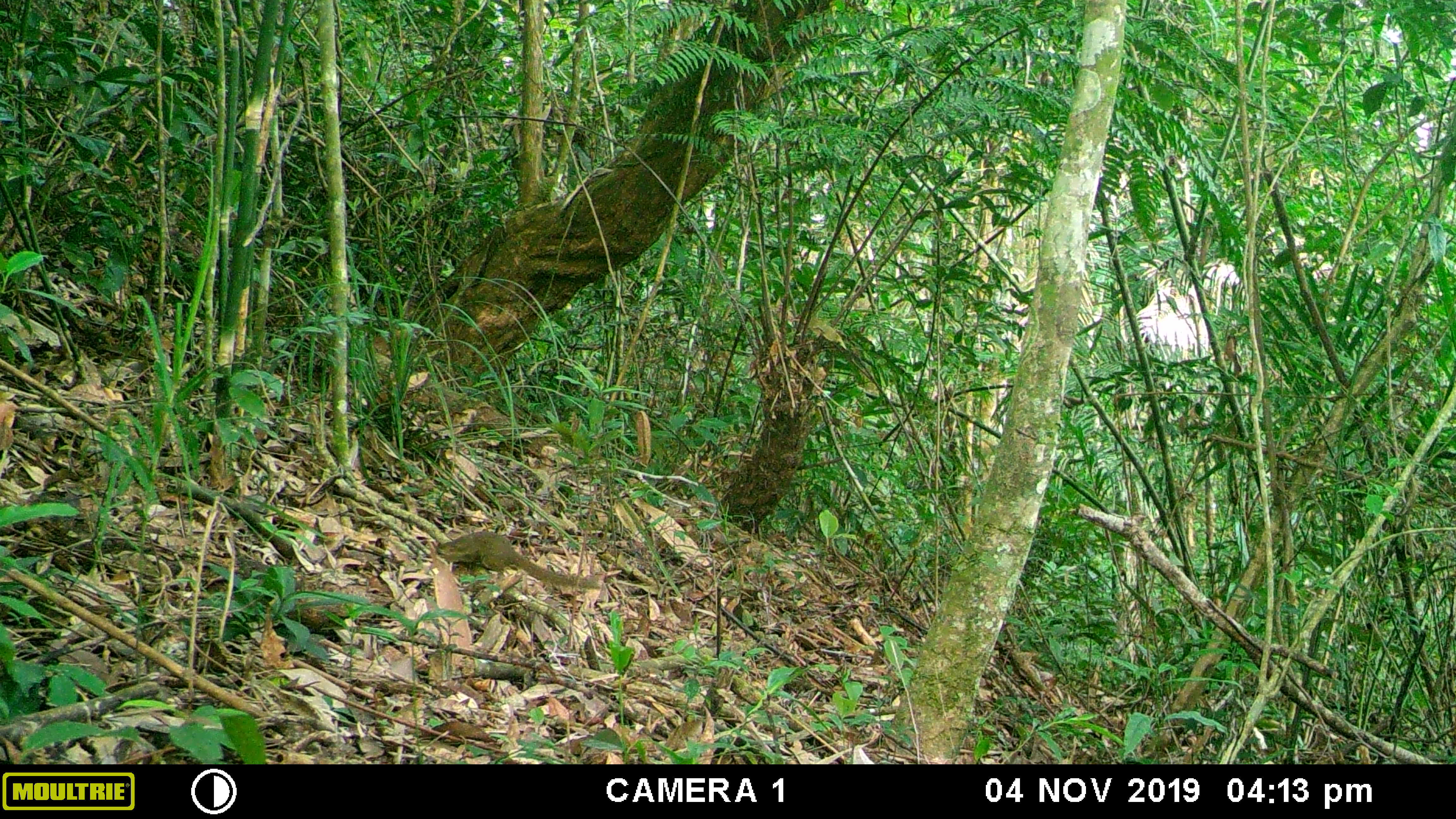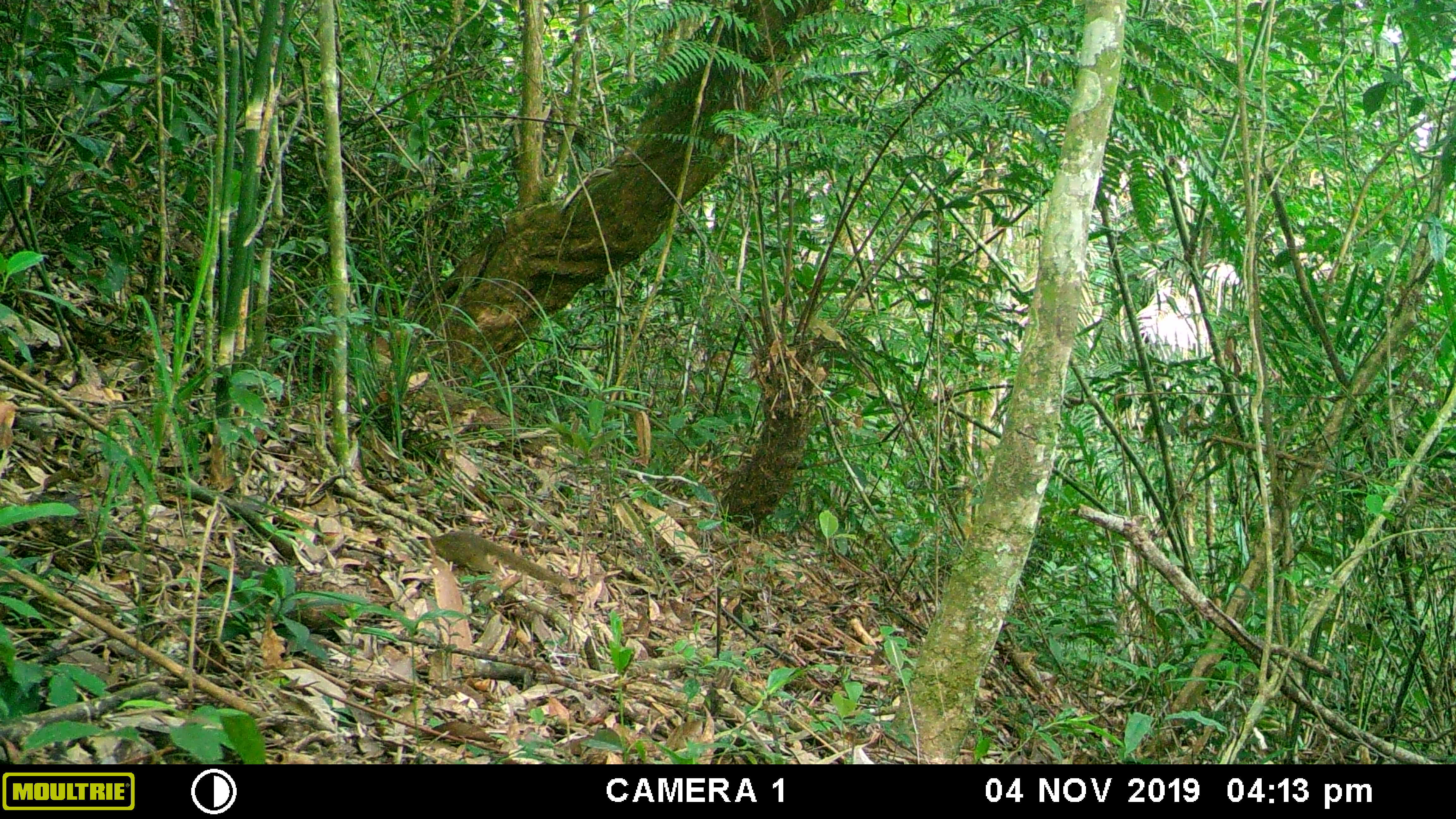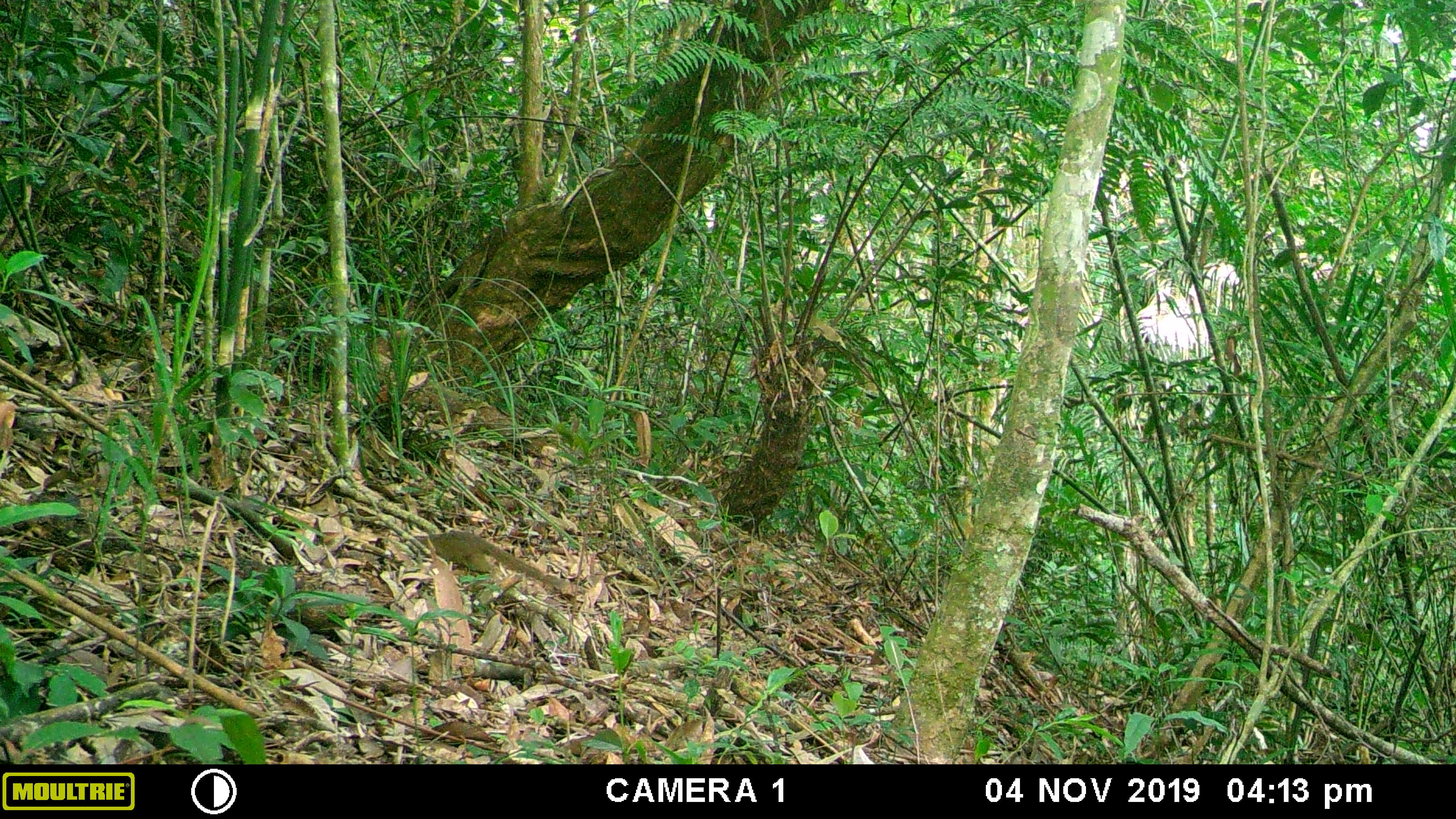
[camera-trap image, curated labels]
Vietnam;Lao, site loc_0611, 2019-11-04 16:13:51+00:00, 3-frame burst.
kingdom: Animalia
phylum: Chordata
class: Mammalia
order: Scandentia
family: Tupaiidae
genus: Tupaia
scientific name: Tupaia belangeri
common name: northern treeshrew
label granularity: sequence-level